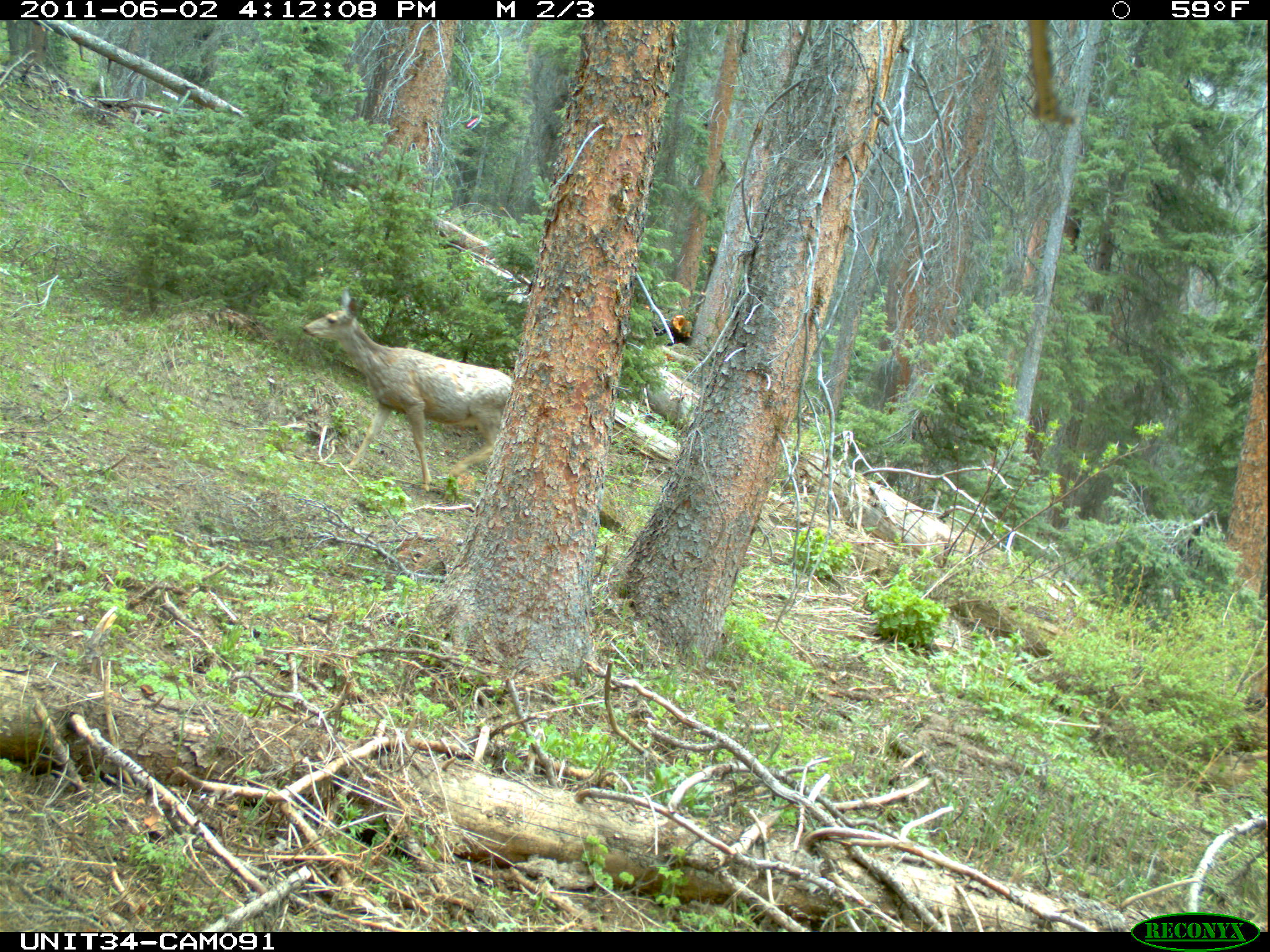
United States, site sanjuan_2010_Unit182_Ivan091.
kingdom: Animalia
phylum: Chordata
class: Mammalia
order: Artiodactyla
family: Cervidae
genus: Odocoileus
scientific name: Odocoileus hemionus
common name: mule deer